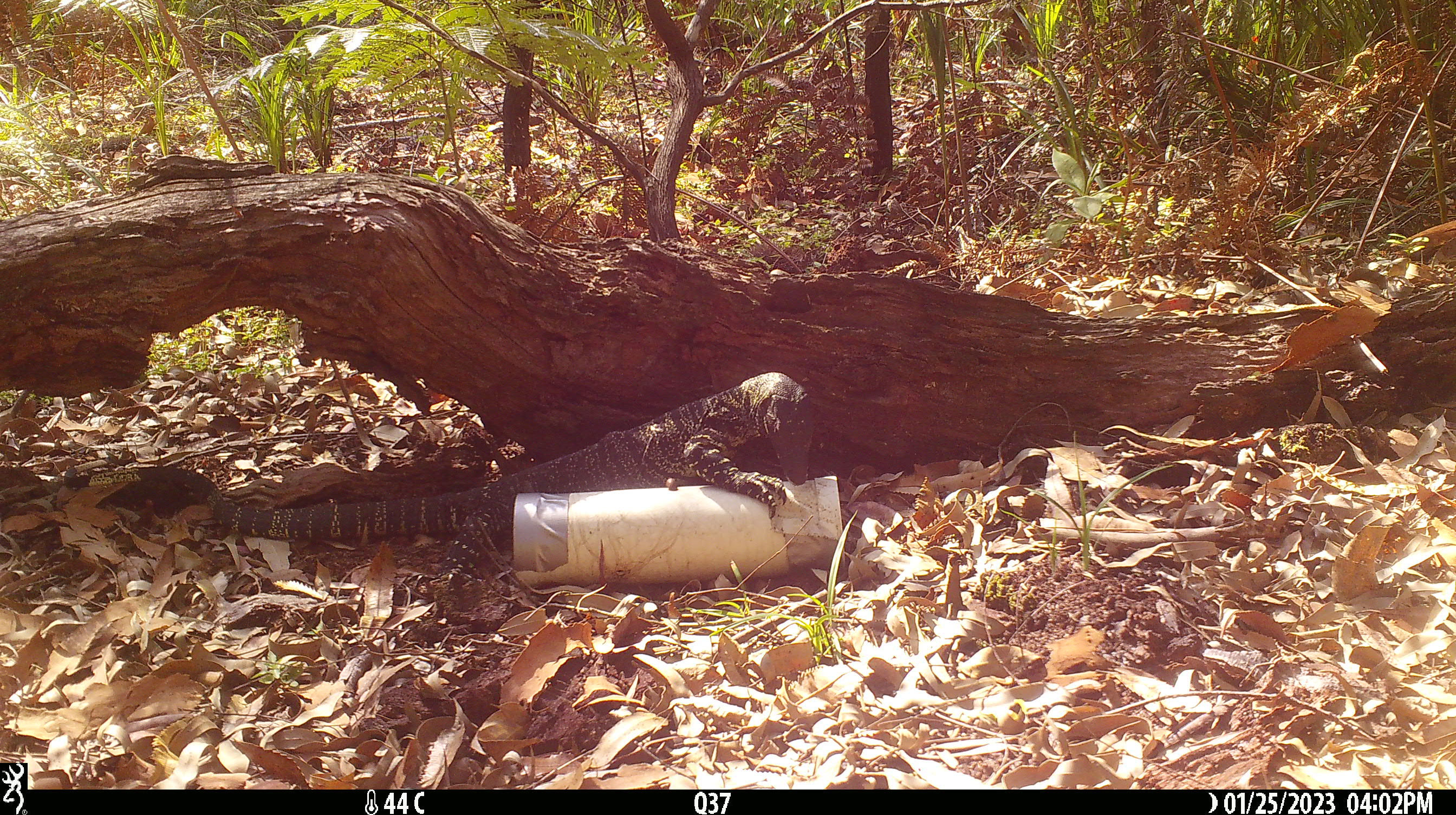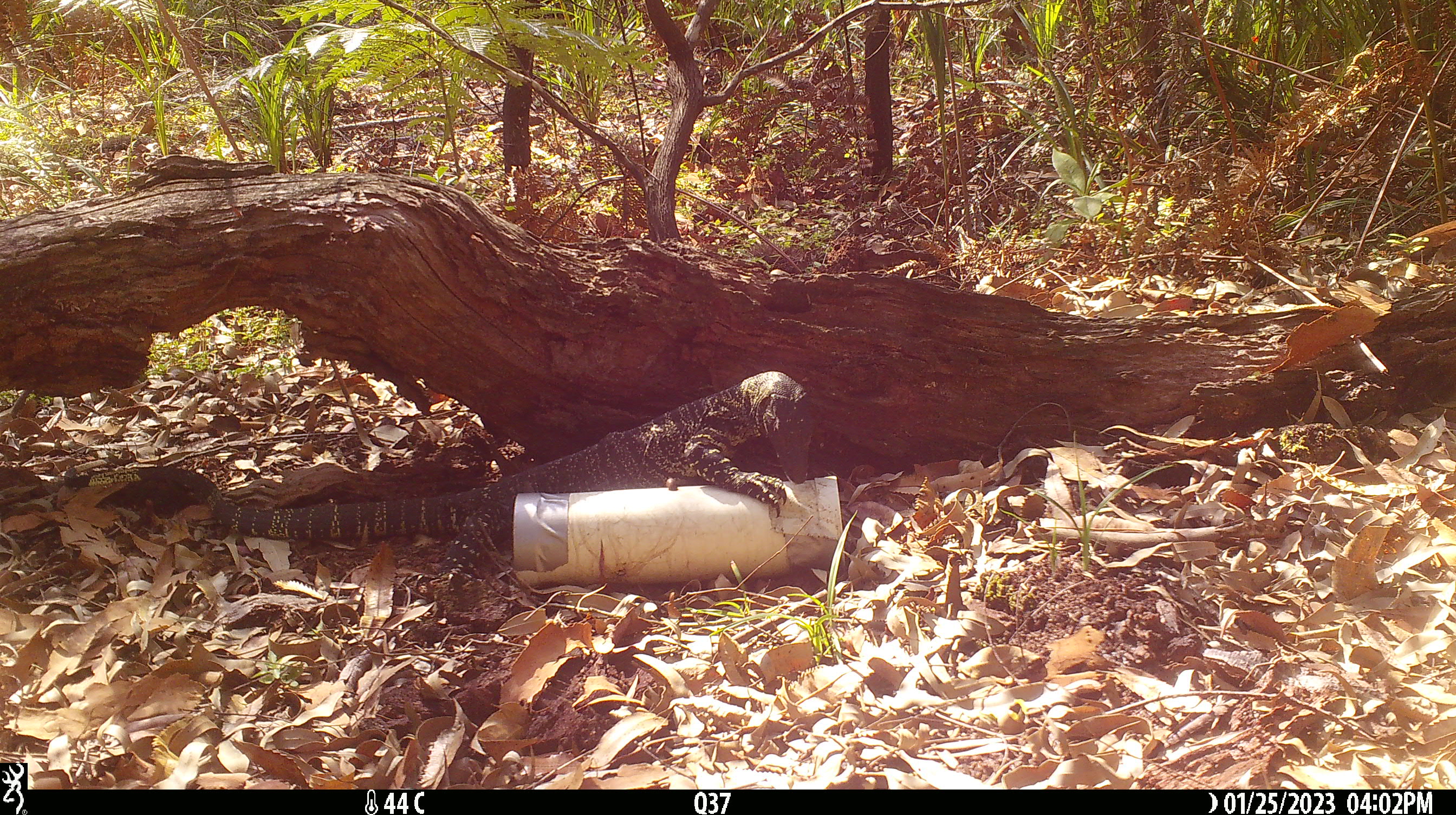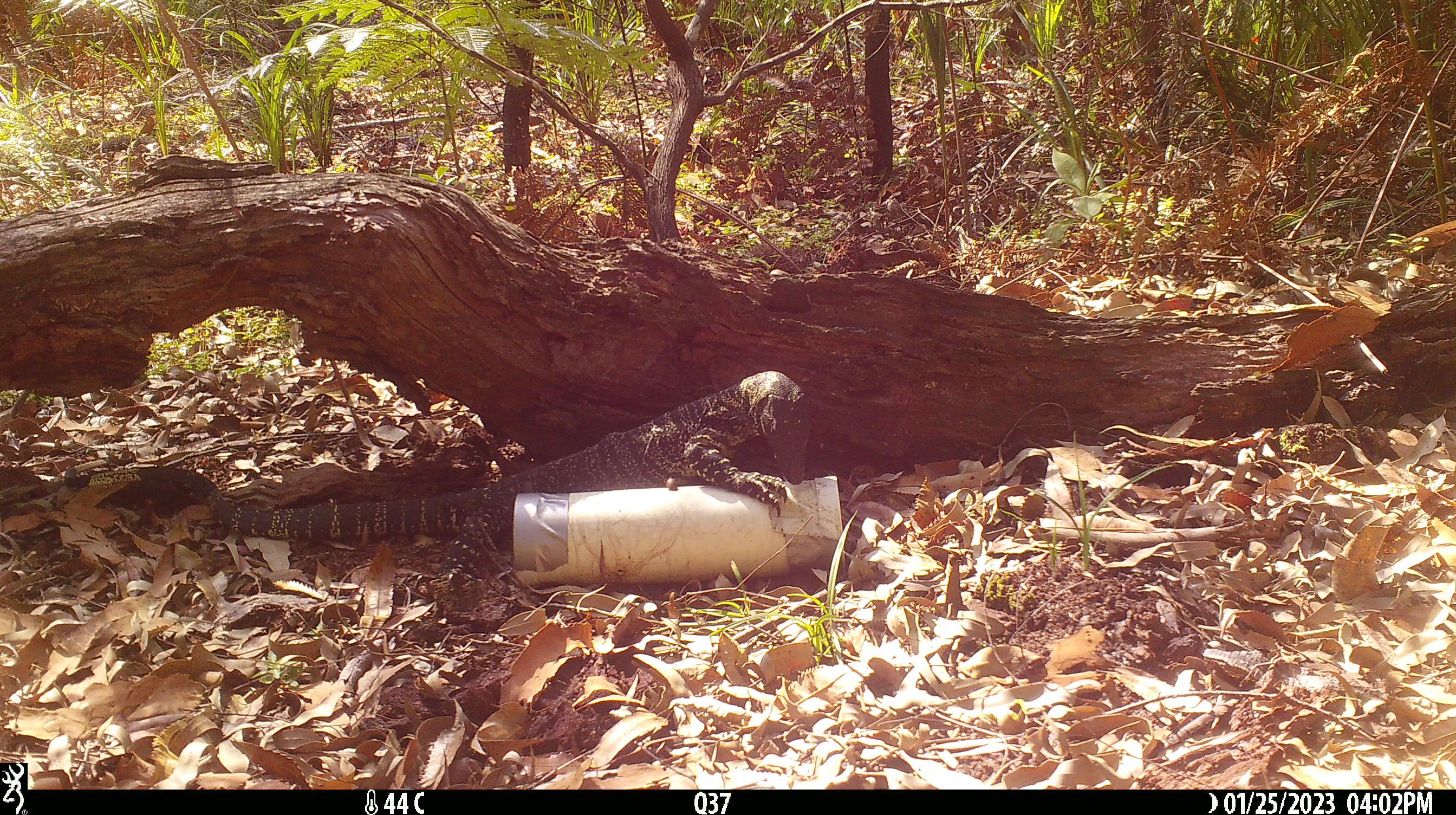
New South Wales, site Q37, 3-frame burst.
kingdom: Animalia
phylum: Chordata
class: Reptilia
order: Squamata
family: Varanidae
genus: Varanus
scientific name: Varanus varius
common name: lace monitor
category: goanna